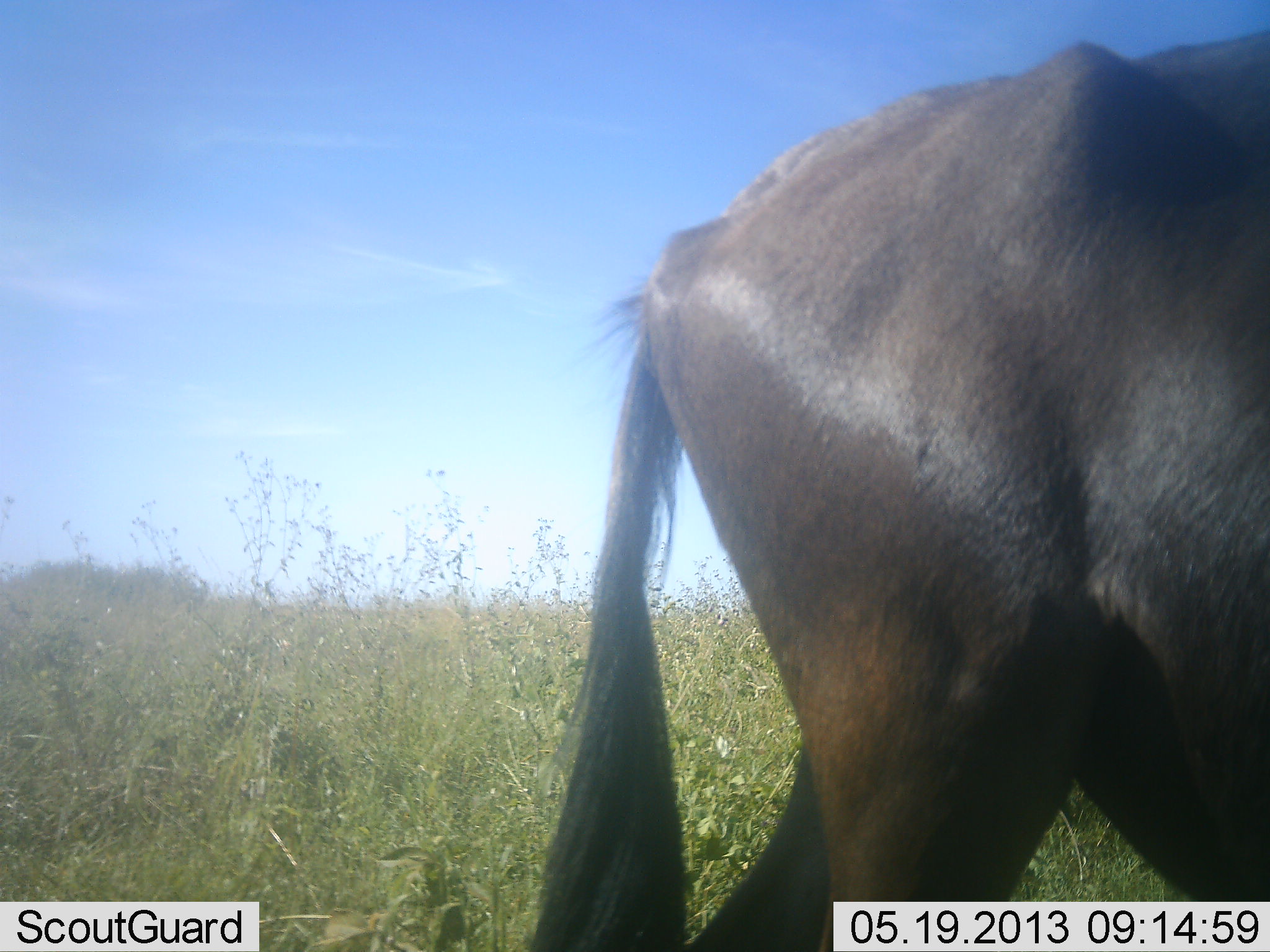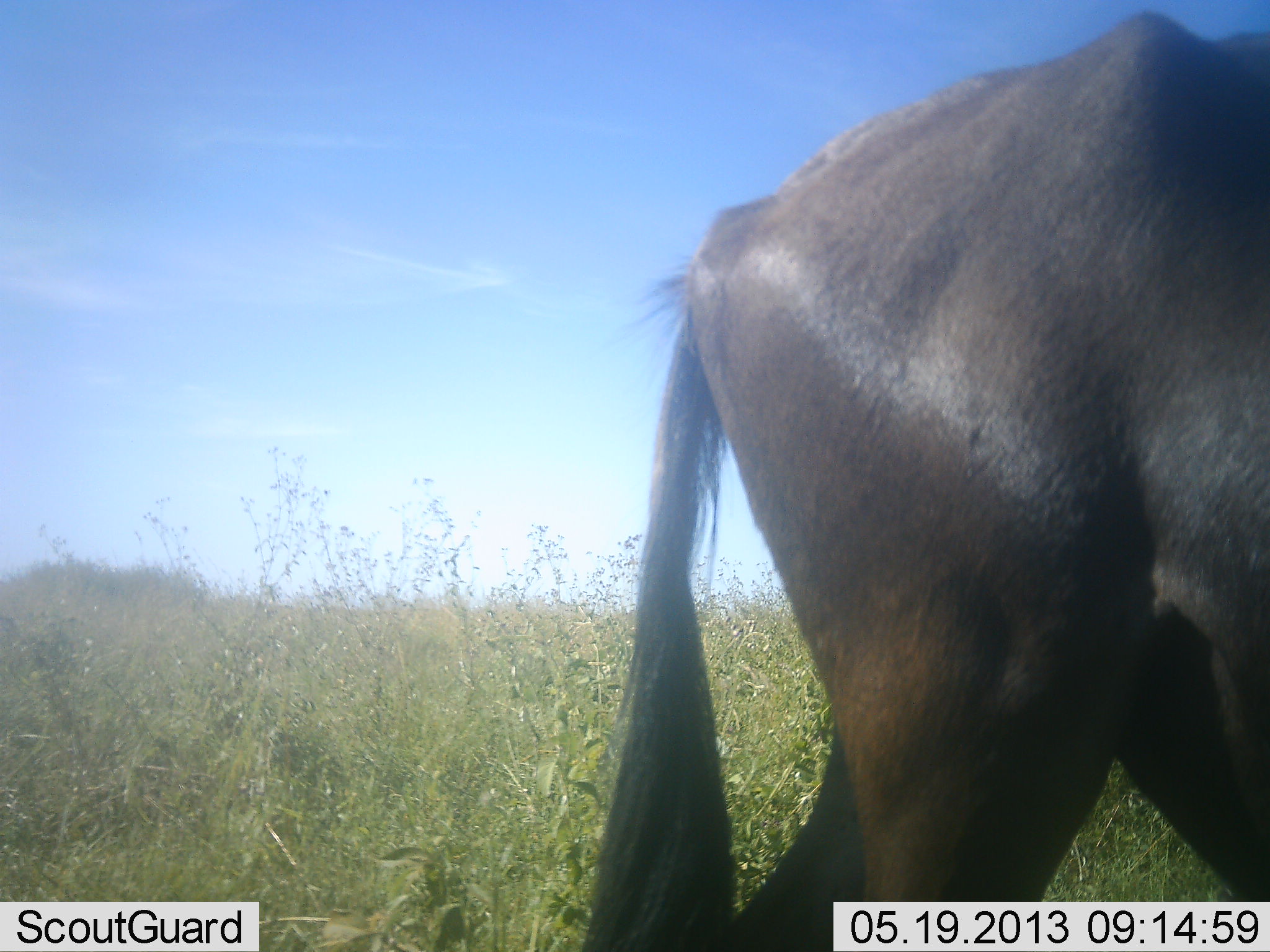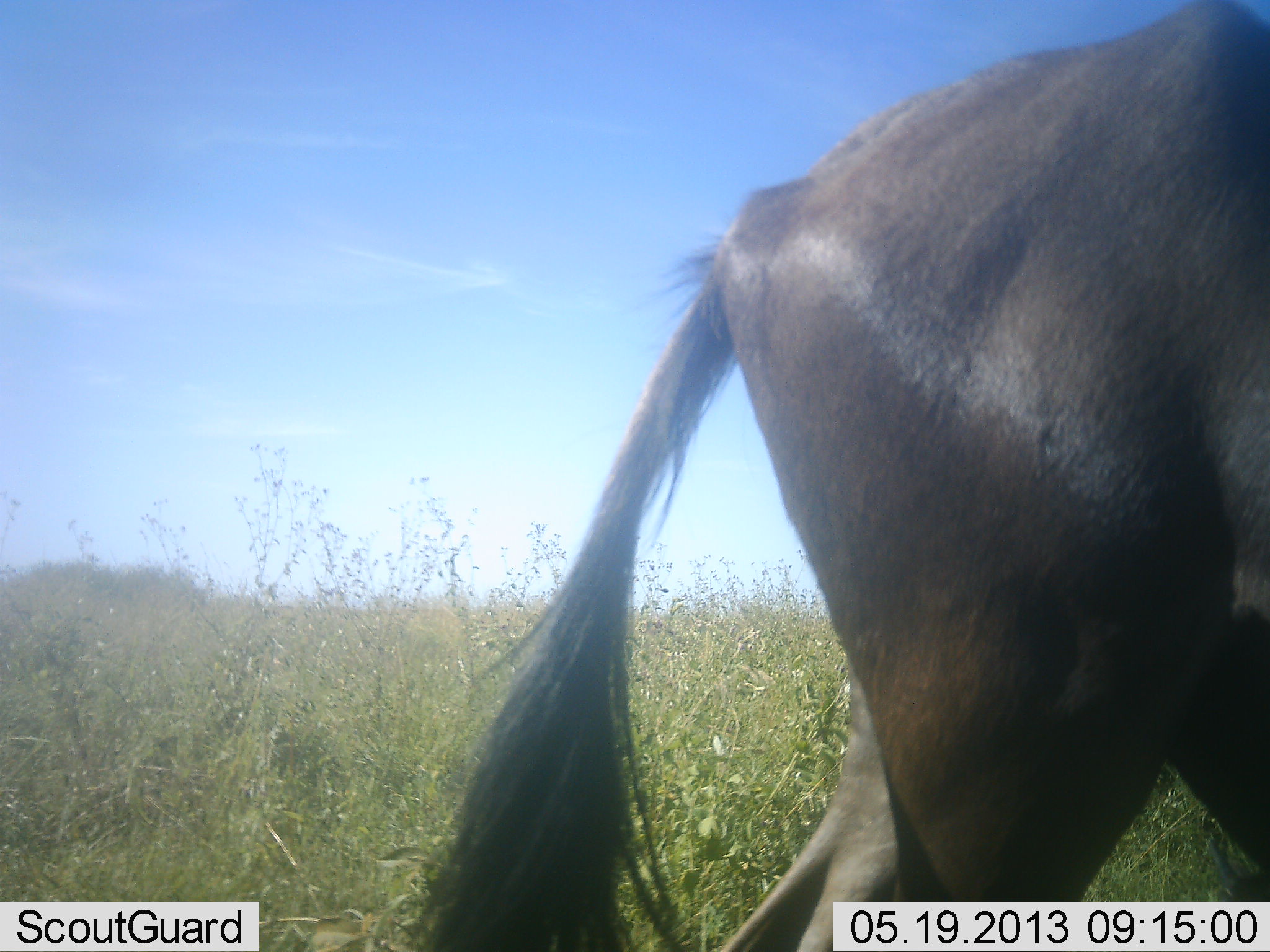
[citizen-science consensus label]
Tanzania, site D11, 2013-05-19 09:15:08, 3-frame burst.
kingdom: Animalia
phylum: Chordata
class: Mammalia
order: Artiodactyla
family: Bovidae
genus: Connochaetes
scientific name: Connochaetes taurinus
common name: blue wildebeest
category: wildebeest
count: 1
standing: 72%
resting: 0%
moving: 28%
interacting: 0%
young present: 0%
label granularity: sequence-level